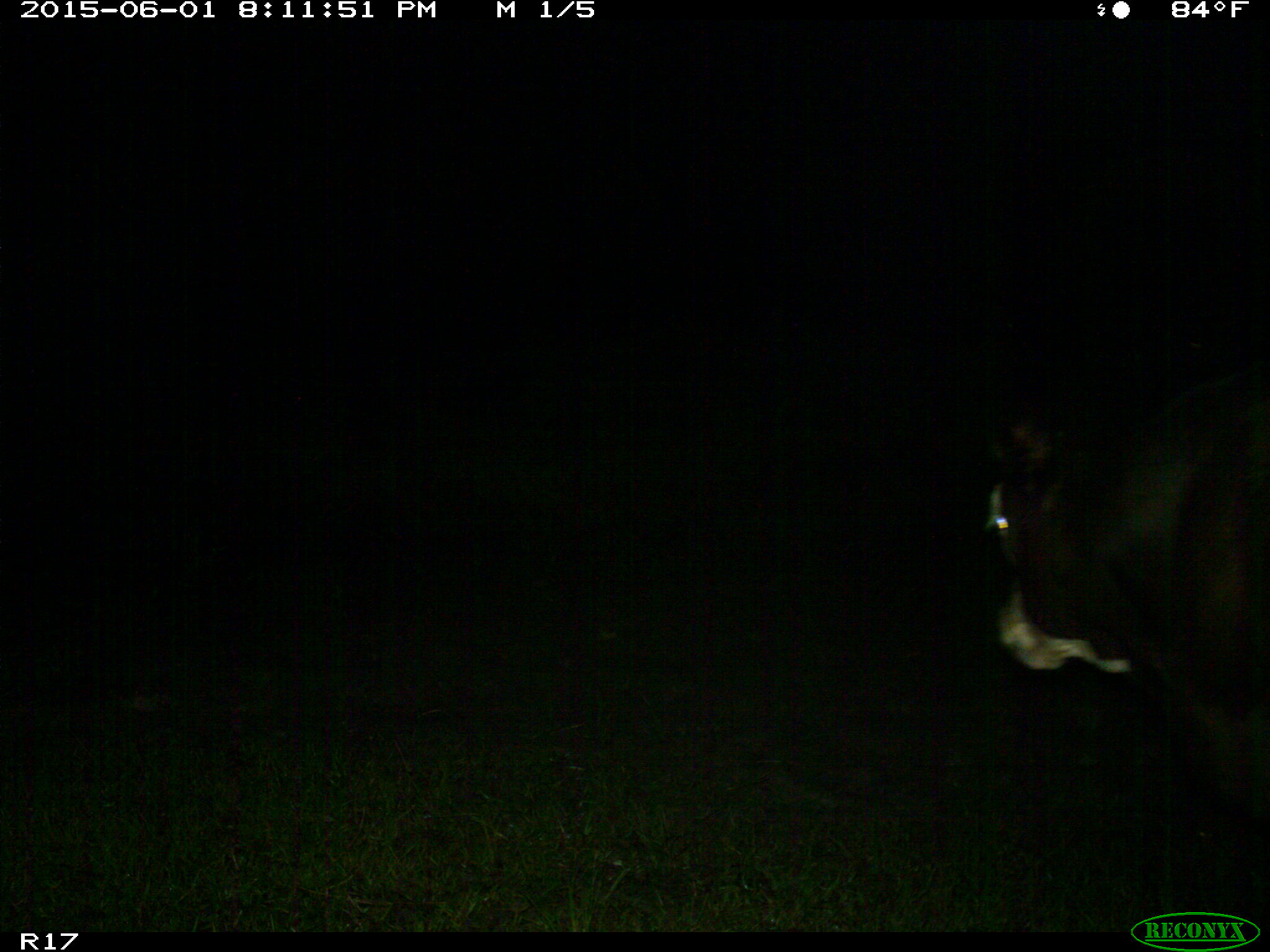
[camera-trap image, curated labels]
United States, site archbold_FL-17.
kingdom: Animalia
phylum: Chordata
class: Mammalia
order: Artiodactyla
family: Bovidae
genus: Bos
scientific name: Bos taurus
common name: domestic cow